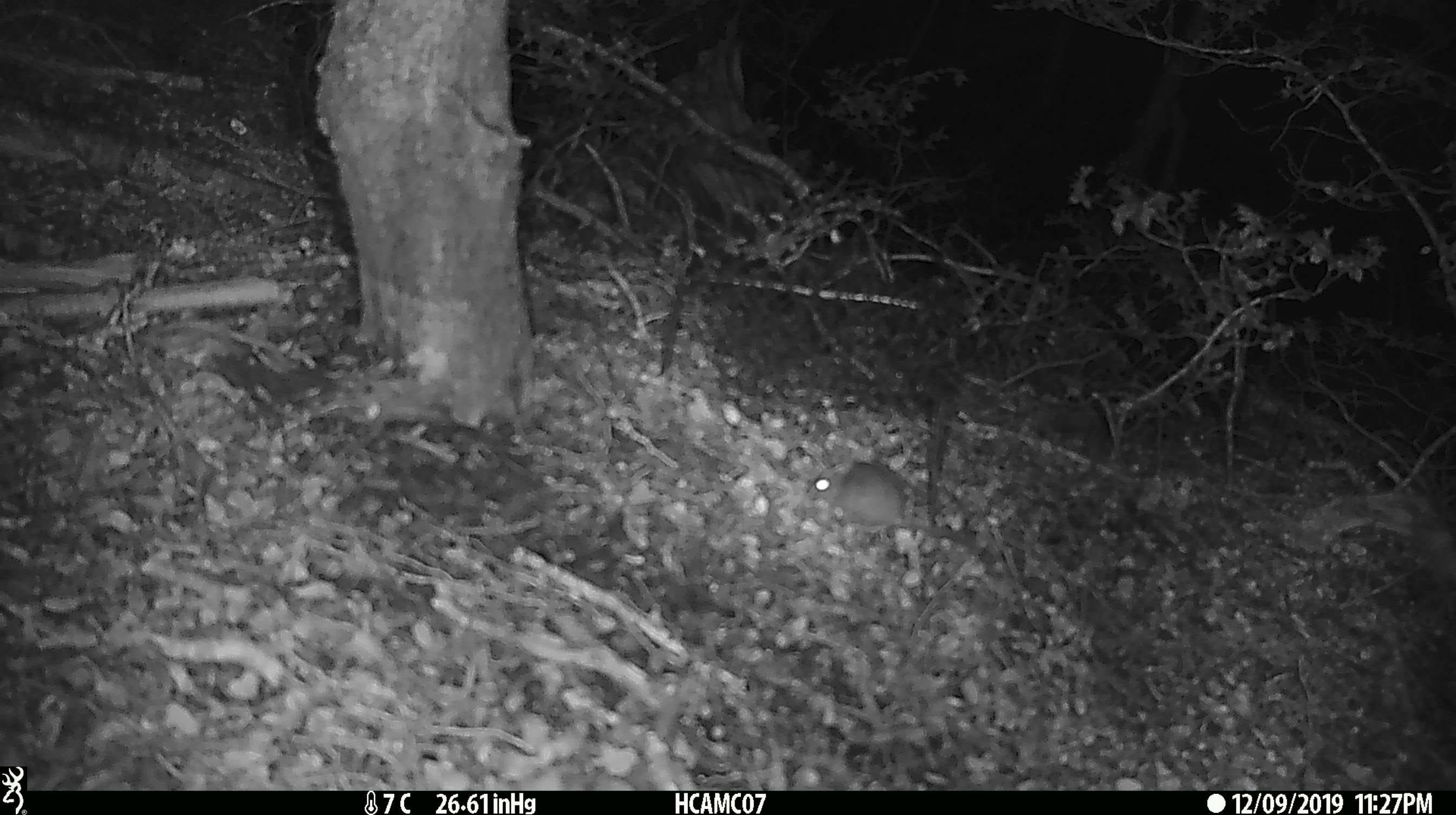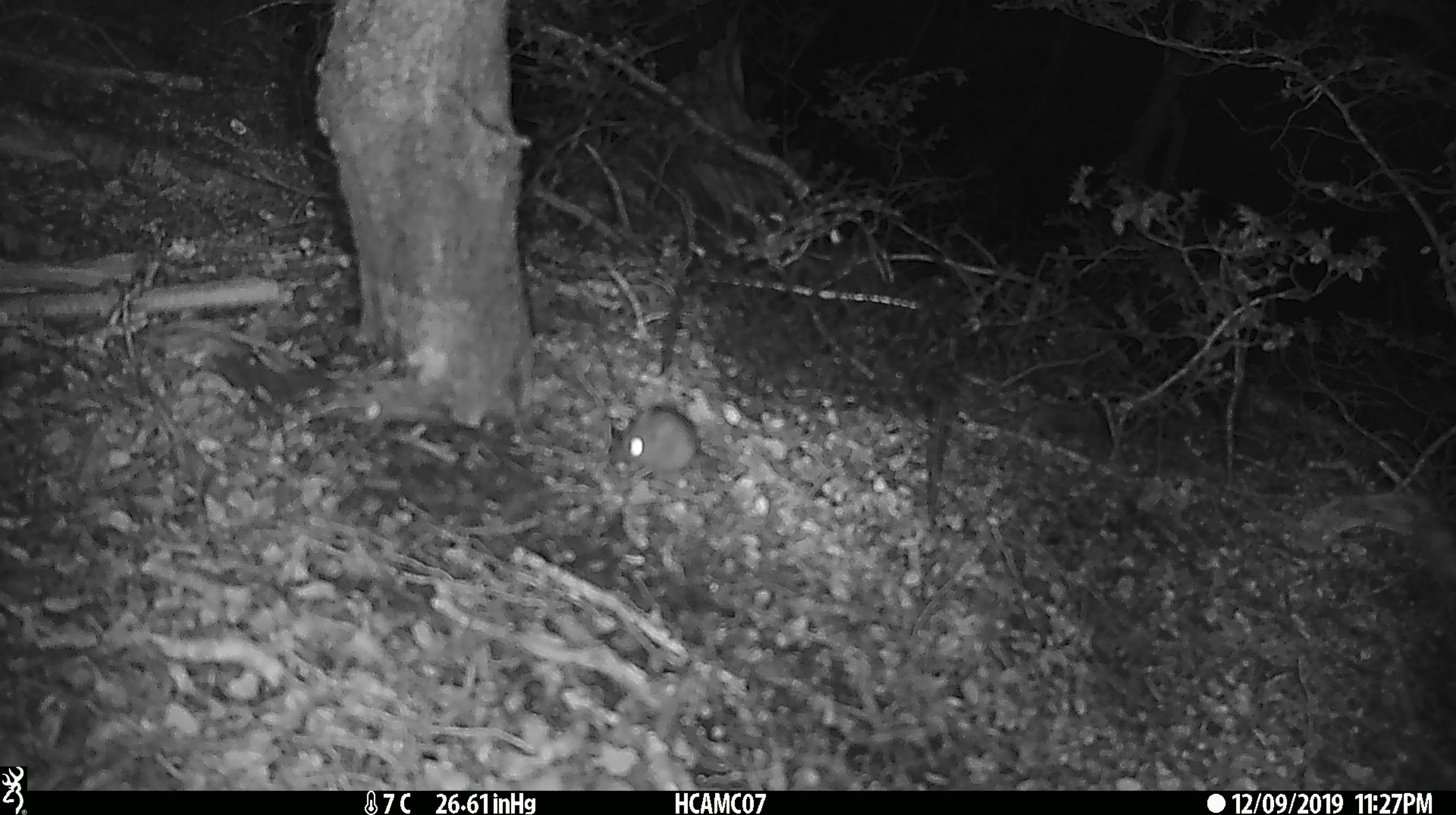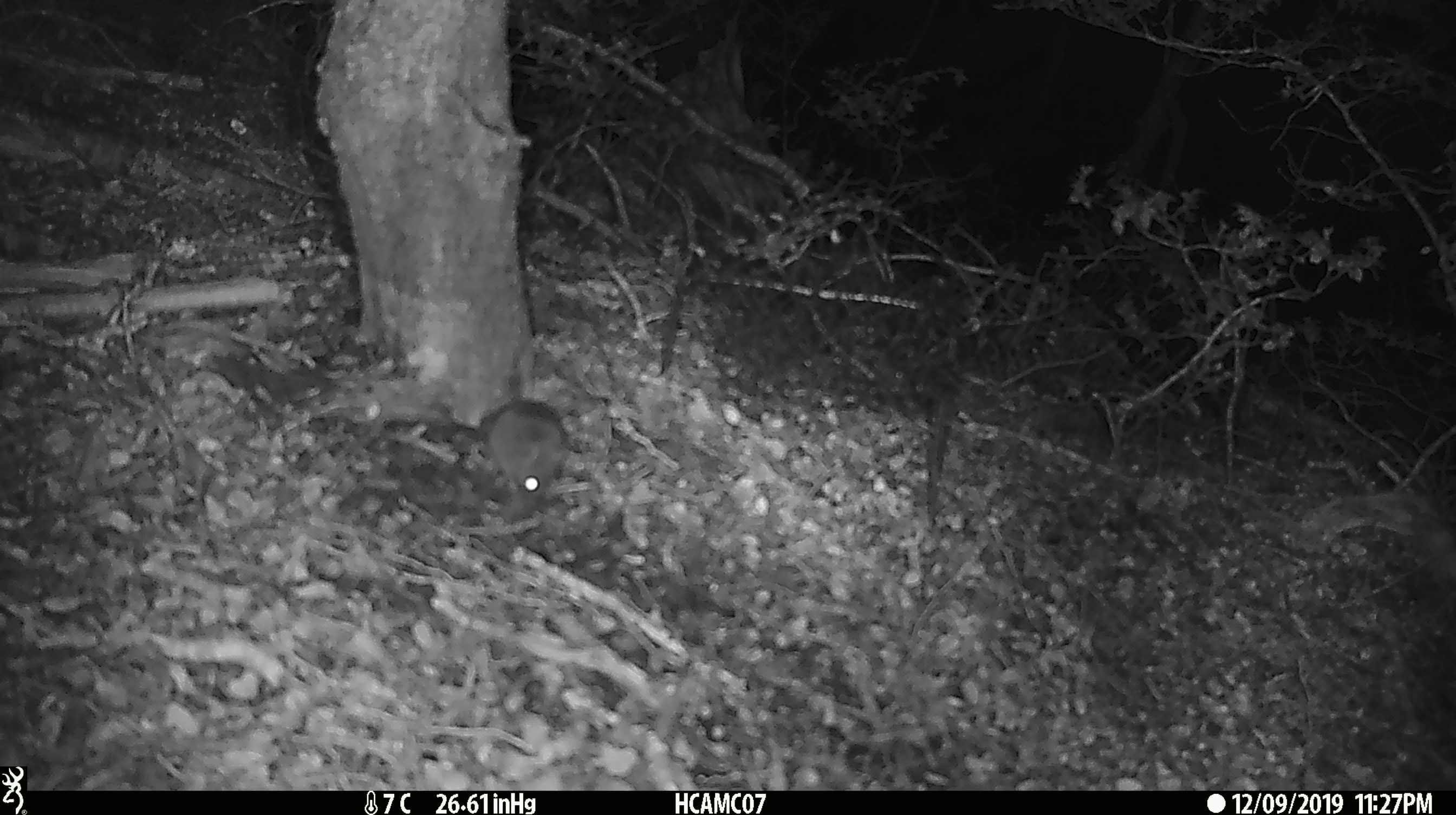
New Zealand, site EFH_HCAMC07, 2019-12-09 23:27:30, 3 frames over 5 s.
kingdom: Animalia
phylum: Chordata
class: Mammalia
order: Rodentia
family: Muridae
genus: Mus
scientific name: Mus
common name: mouse